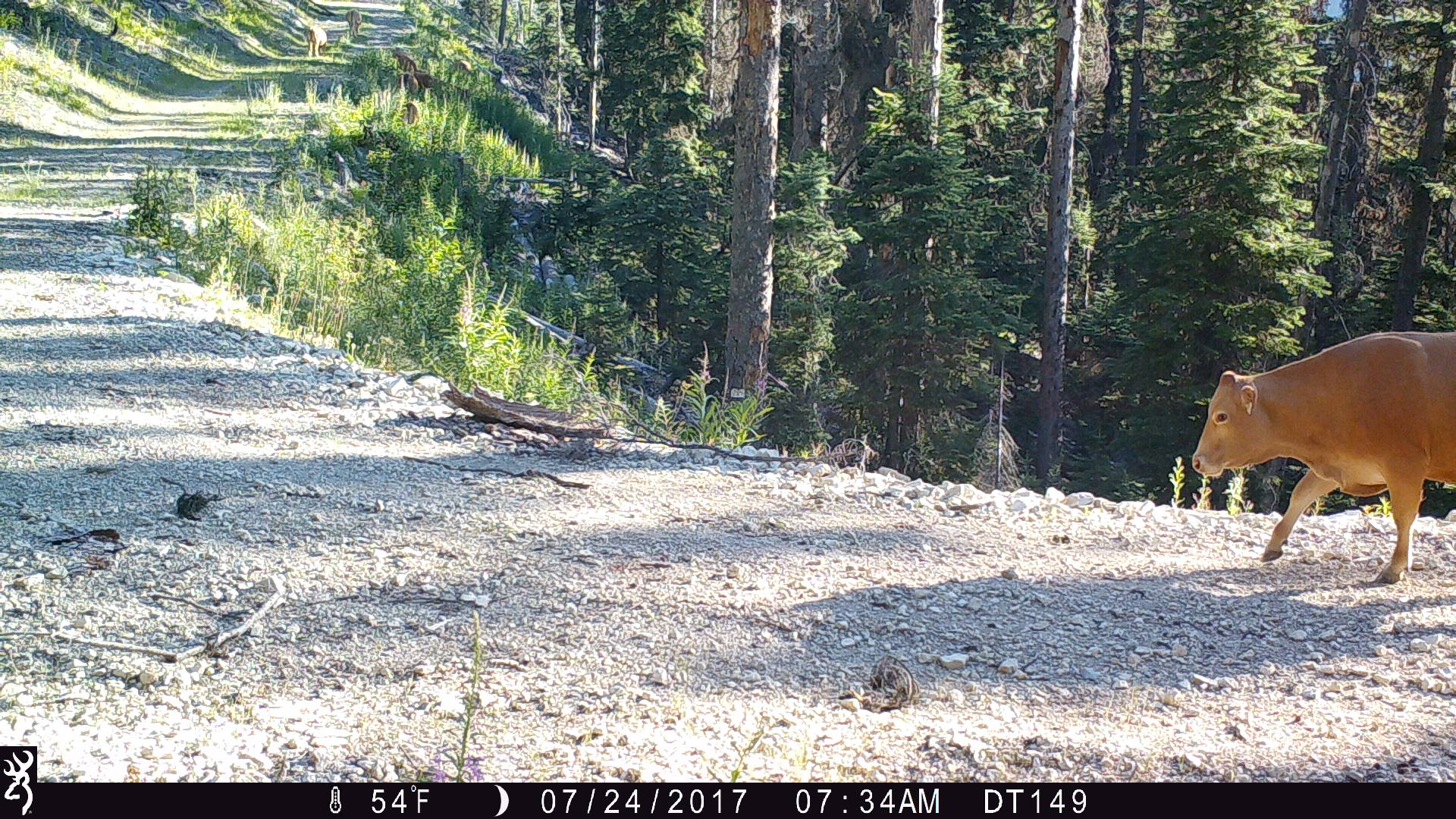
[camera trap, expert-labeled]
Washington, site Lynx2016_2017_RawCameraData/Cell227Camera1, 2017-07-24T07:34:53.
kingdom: Animalia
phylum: Chordata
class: Mammalia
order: Artiodactyla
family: Bovidae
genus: Bos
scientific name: Bos taurus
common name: domestic cattle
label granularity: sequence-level